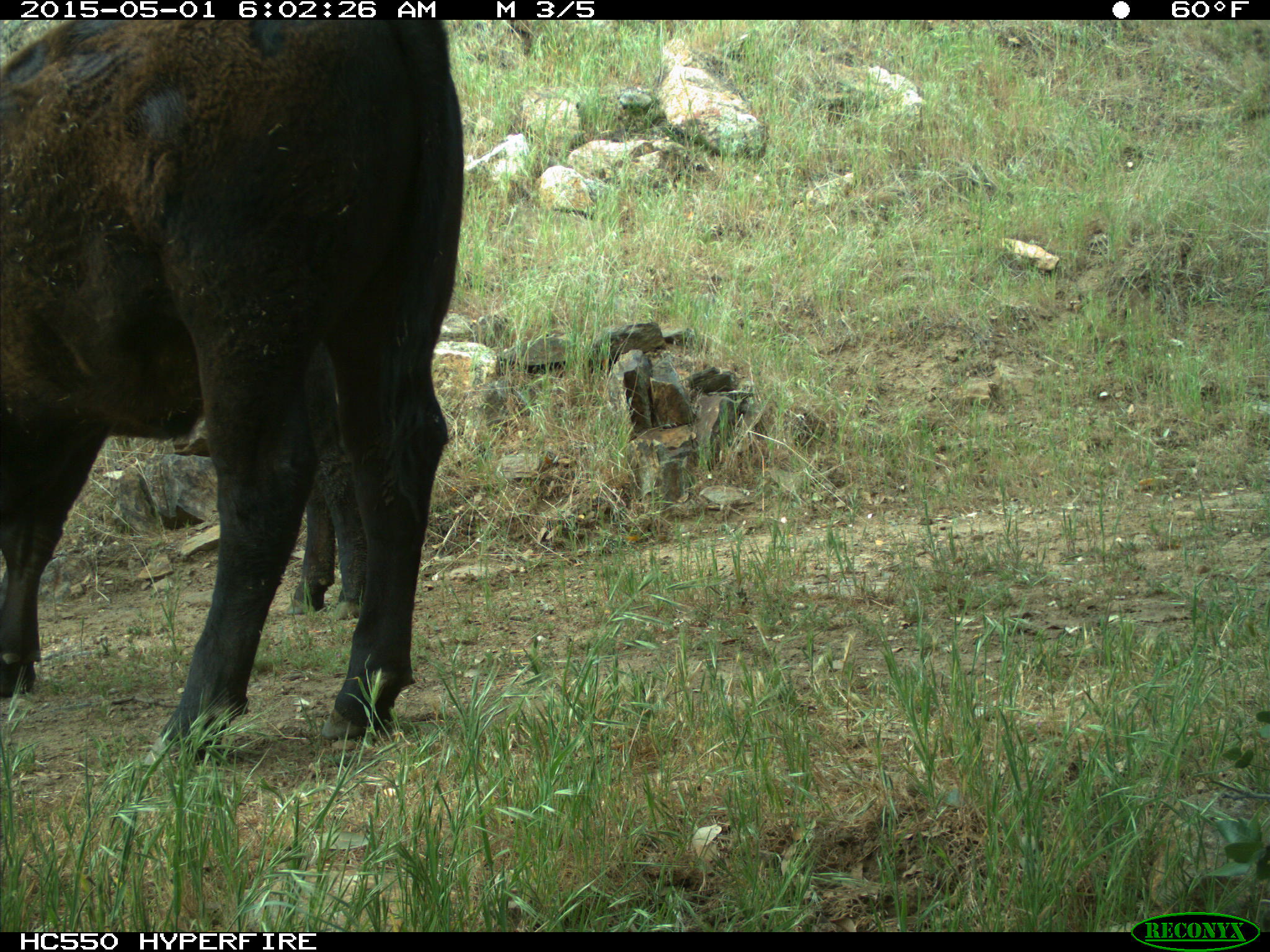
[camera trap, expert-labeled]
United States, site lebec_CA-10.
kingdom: Animalia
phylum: Chordata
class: Mammalia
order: Artiodactyla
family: Bovidae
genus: Bos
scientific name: Bos taurus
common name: domestic cow